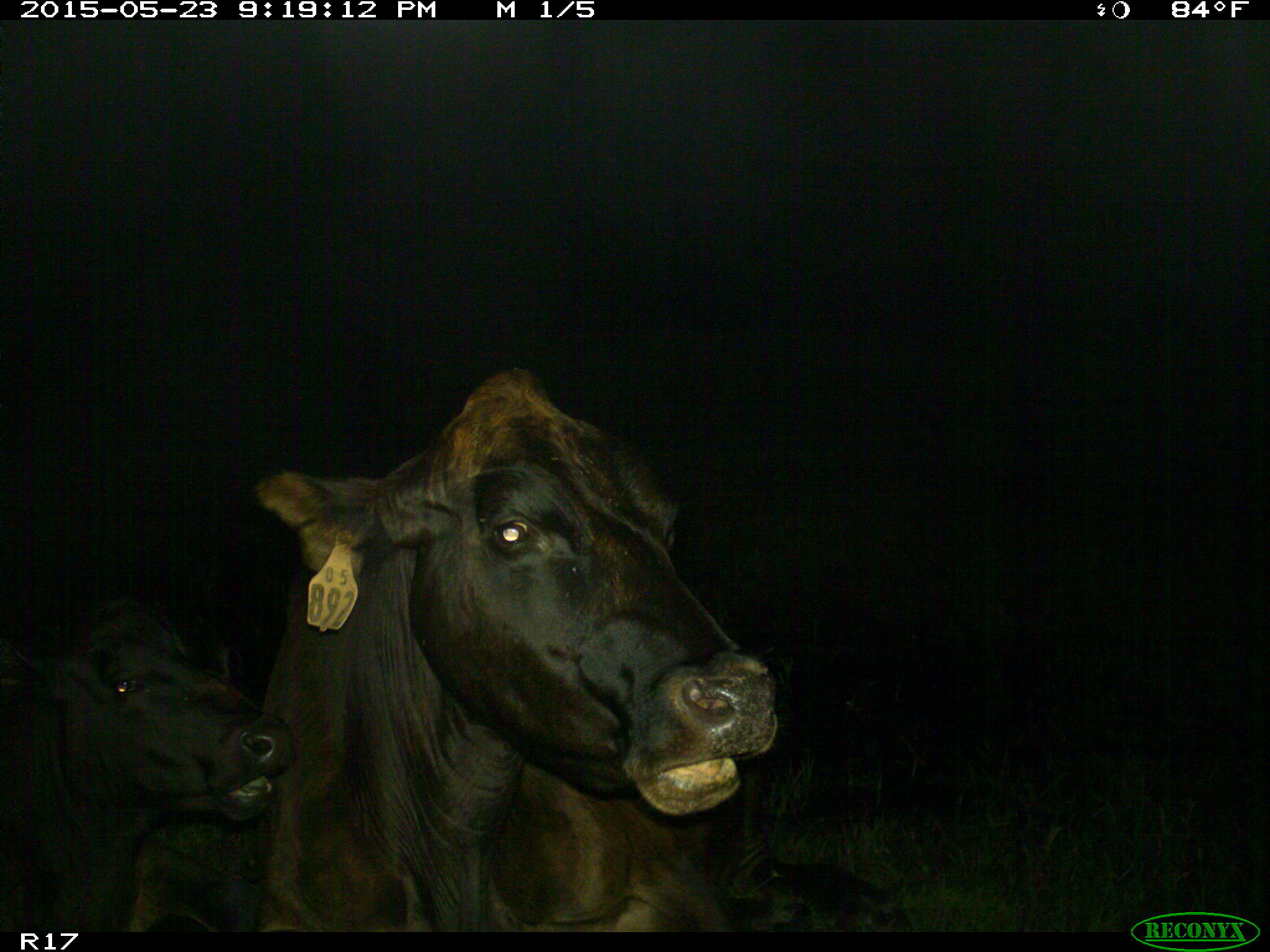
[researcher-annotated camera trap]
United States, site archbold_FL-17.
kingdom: Animalia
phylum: Chordata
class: Mammalia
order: Artiodactyla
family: Bovidae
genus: Bos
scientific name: Bos taurus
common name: domestic cow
Bos taurus (domestic cow).